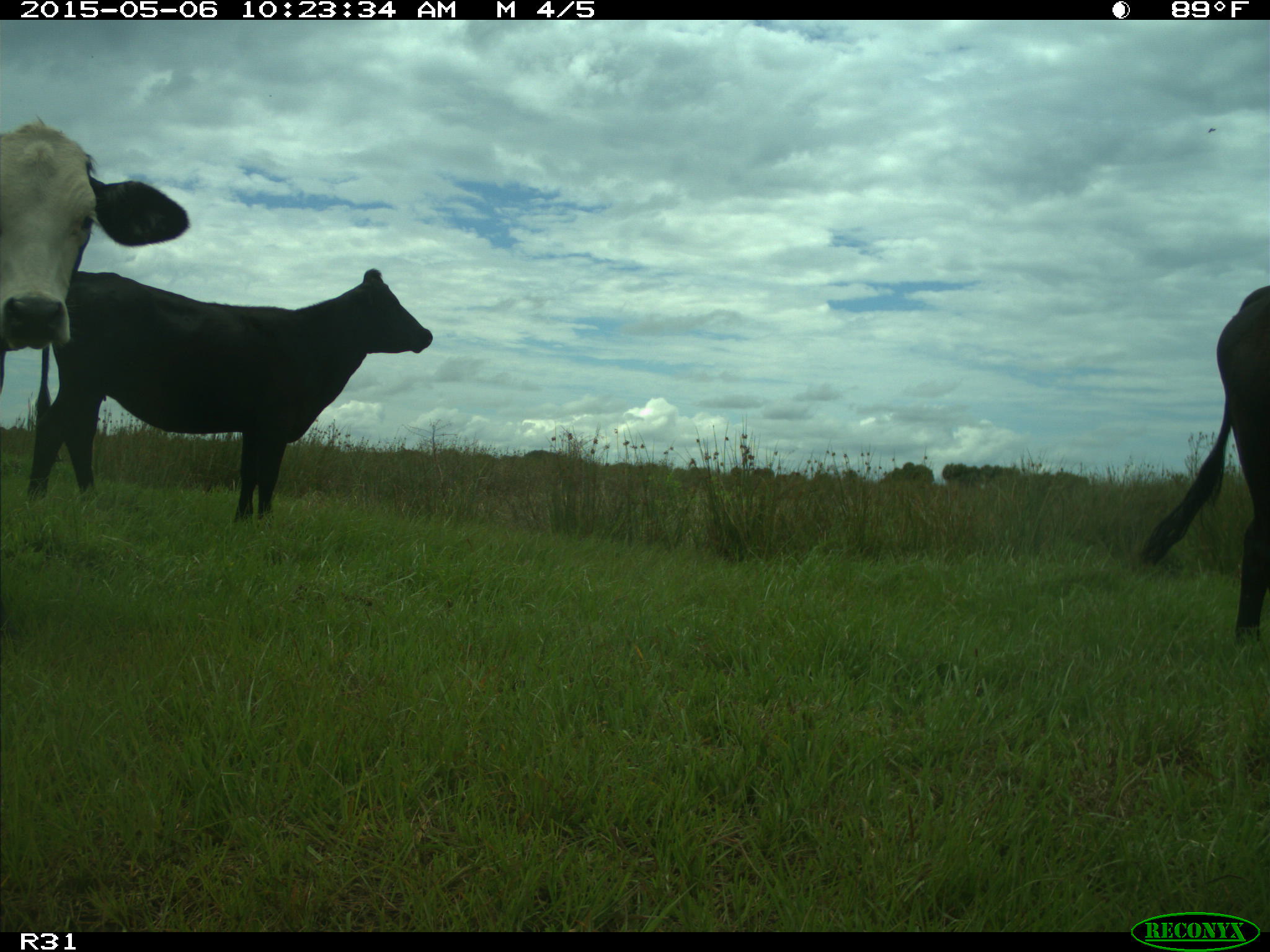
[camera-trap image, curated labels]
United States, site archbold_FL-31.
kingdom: Animalia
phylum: Chordata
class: Mammalia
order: Artiodactyla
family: Bovidae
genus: Bos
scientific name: Bos taurus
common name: domestic cow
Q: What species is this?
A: Bos taurus (domestic cow).